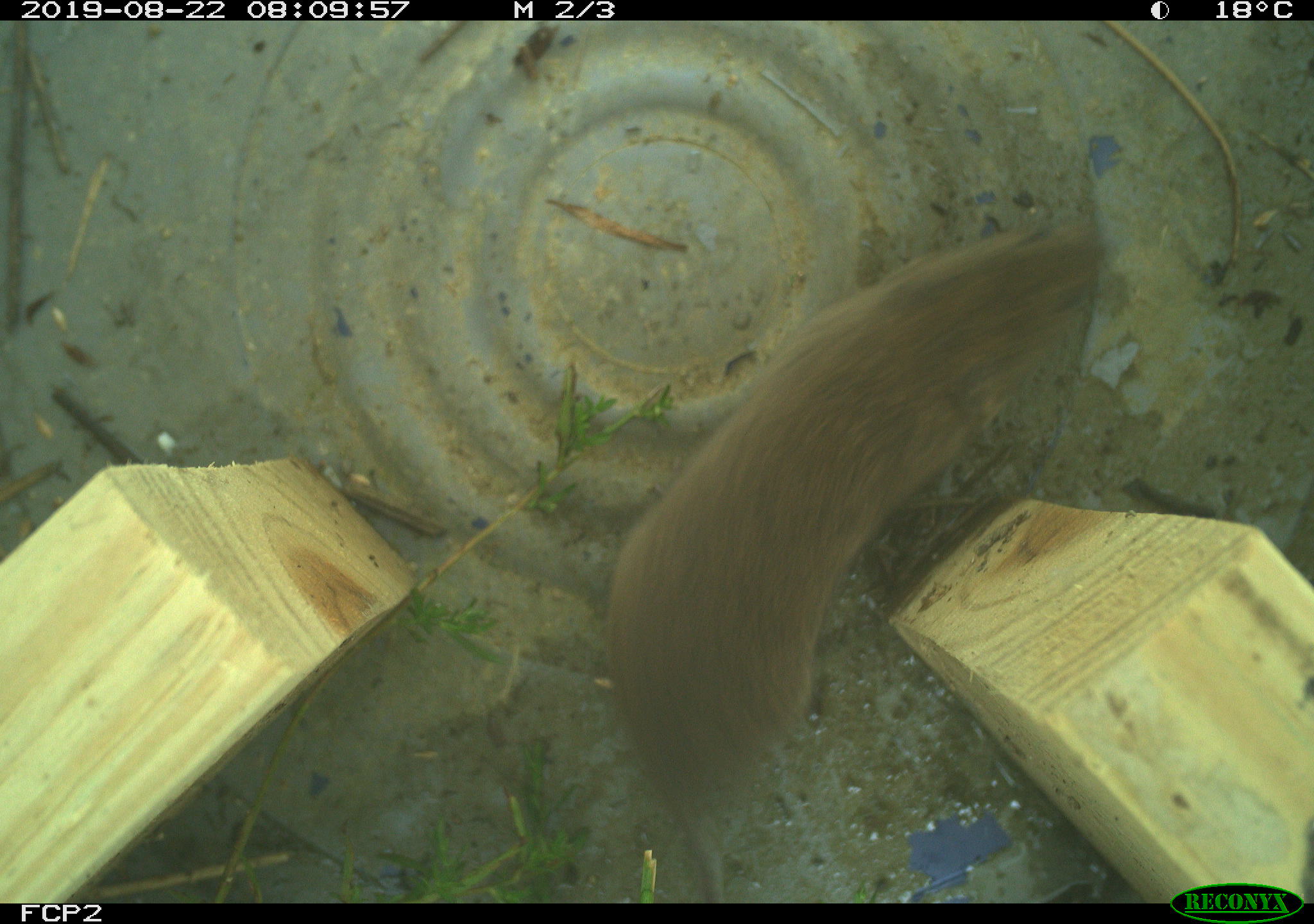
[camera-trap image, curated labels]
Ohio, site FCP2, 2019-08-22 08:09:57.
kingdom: Animalia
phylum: Chordata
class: Mammalia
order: Rodentia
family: Cricetidae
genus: Microtus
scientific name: Microtus pennsylvanicus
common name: meadow vole